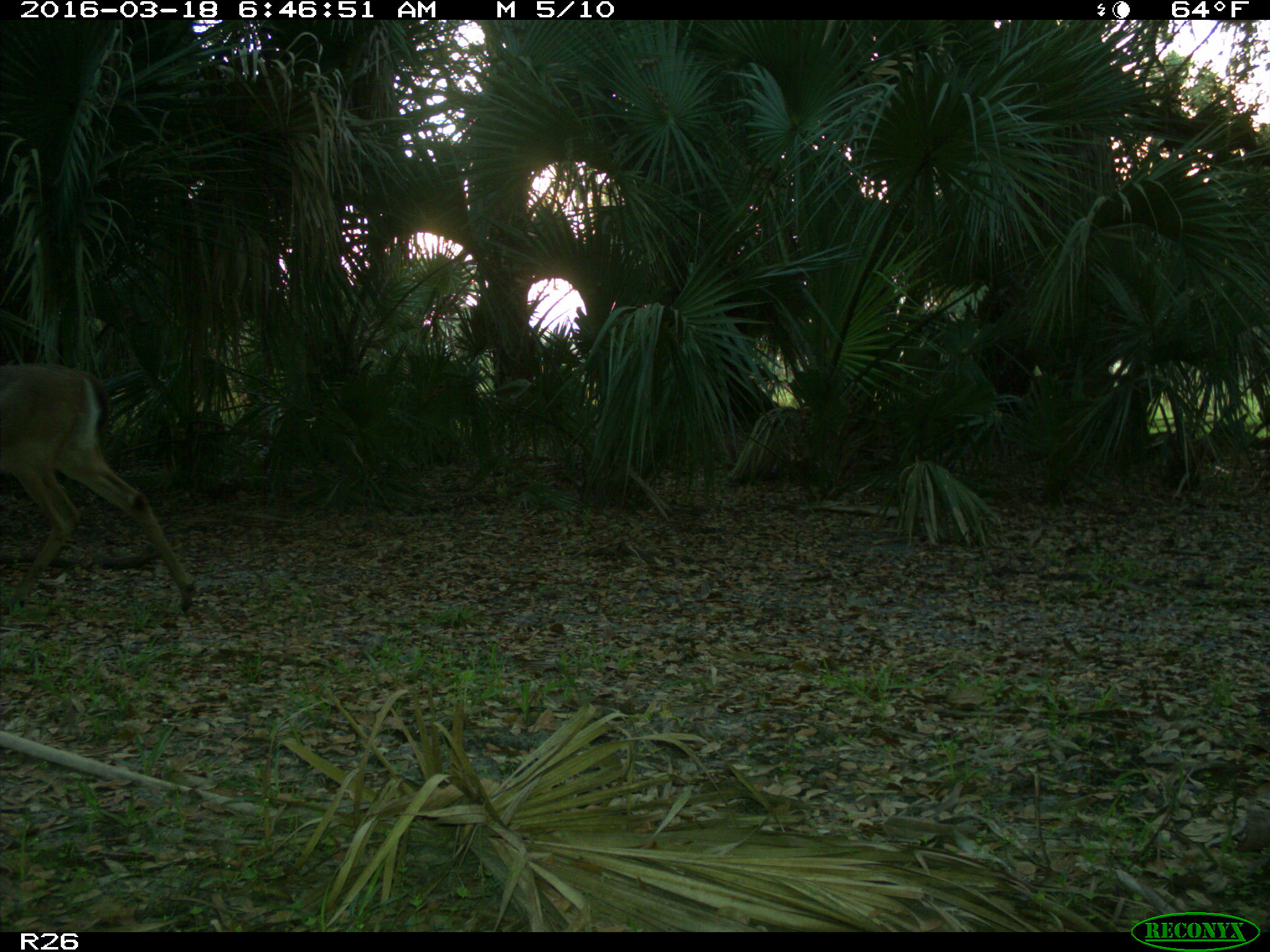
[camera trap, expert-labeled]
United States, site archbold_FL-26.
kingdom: Animalia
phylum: Chordata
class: Mammalia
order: Artiodactyla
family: Cervidae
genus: Odocoileus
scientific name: Odocoileus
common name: deer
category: unidentified deer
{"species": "unidentified deer (deer) (Odocoileus)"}